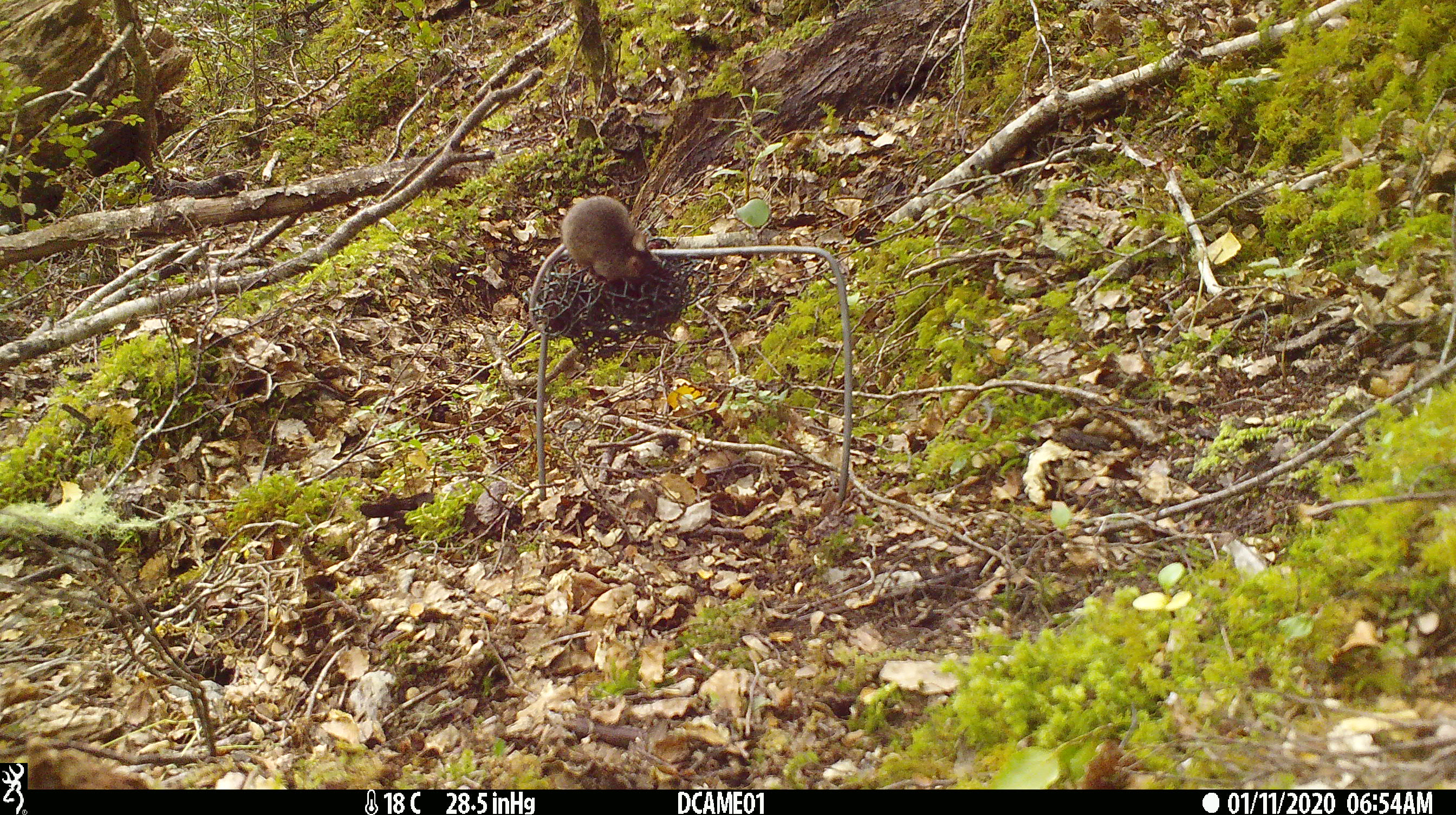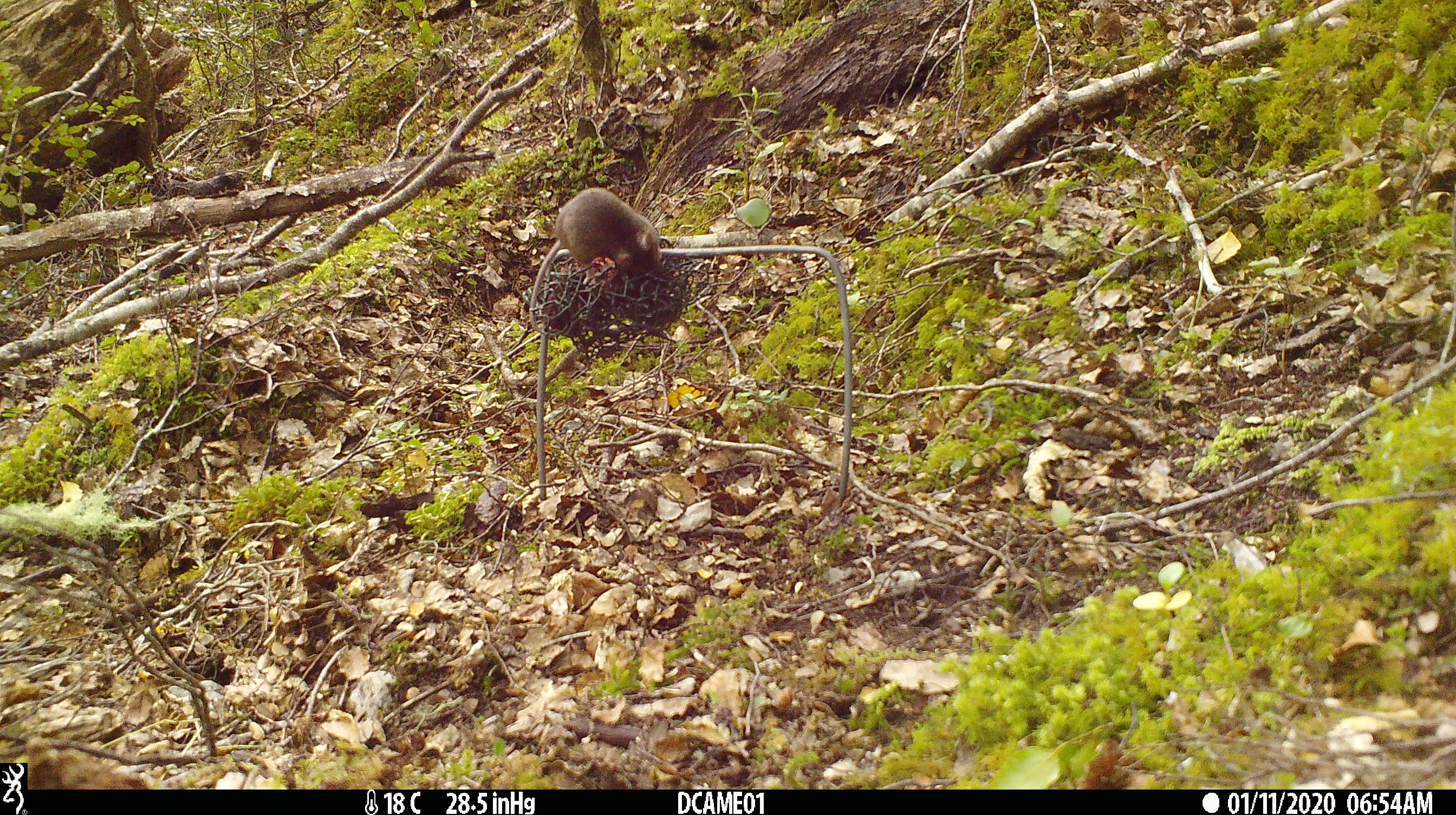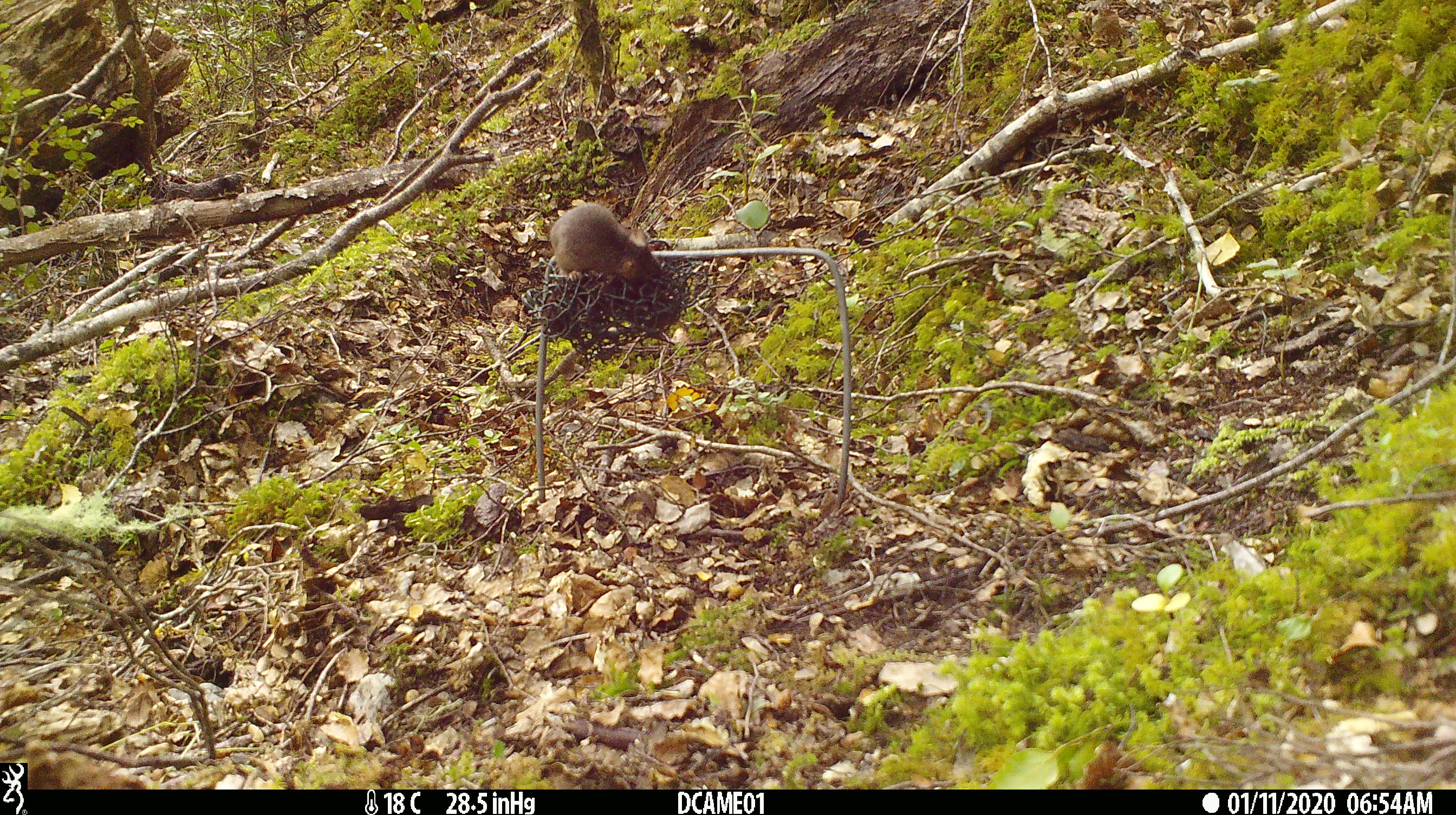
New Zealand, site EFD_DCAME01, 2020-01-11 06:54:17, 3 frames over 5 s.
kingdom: Animalia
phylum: Chordata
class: Mammalia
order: Rodentia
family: Muridae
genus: Mus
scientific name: Mus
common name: mouse